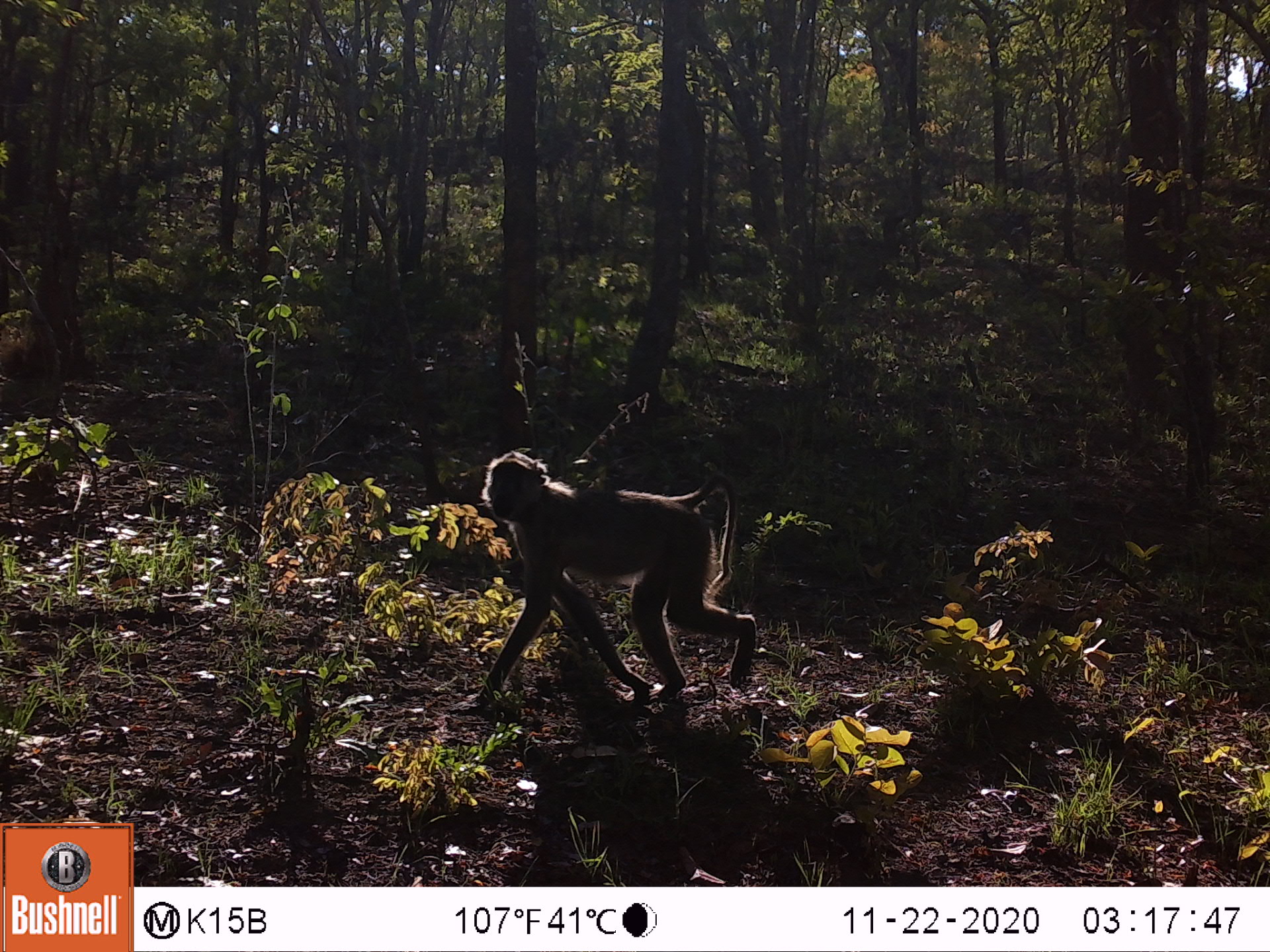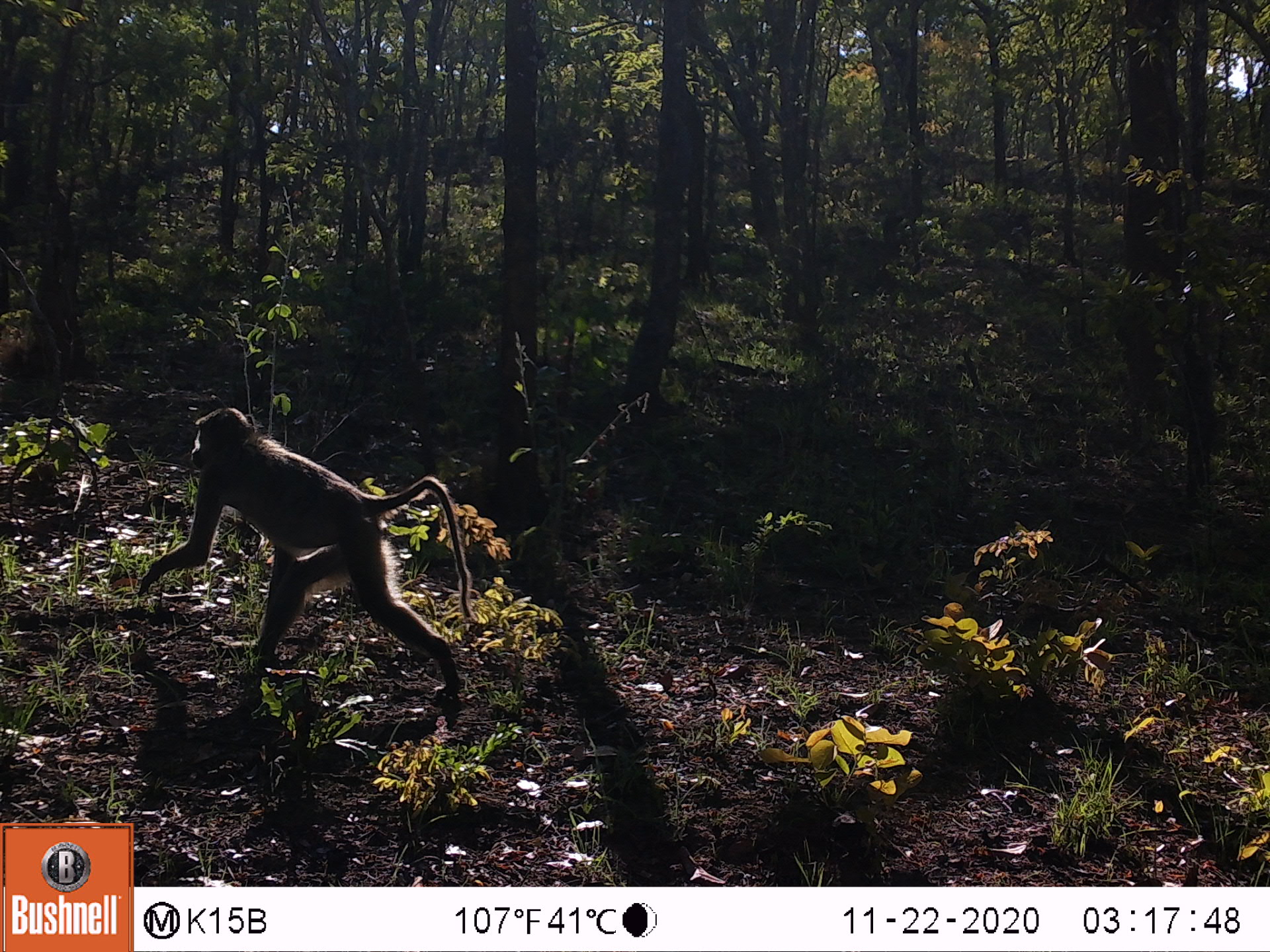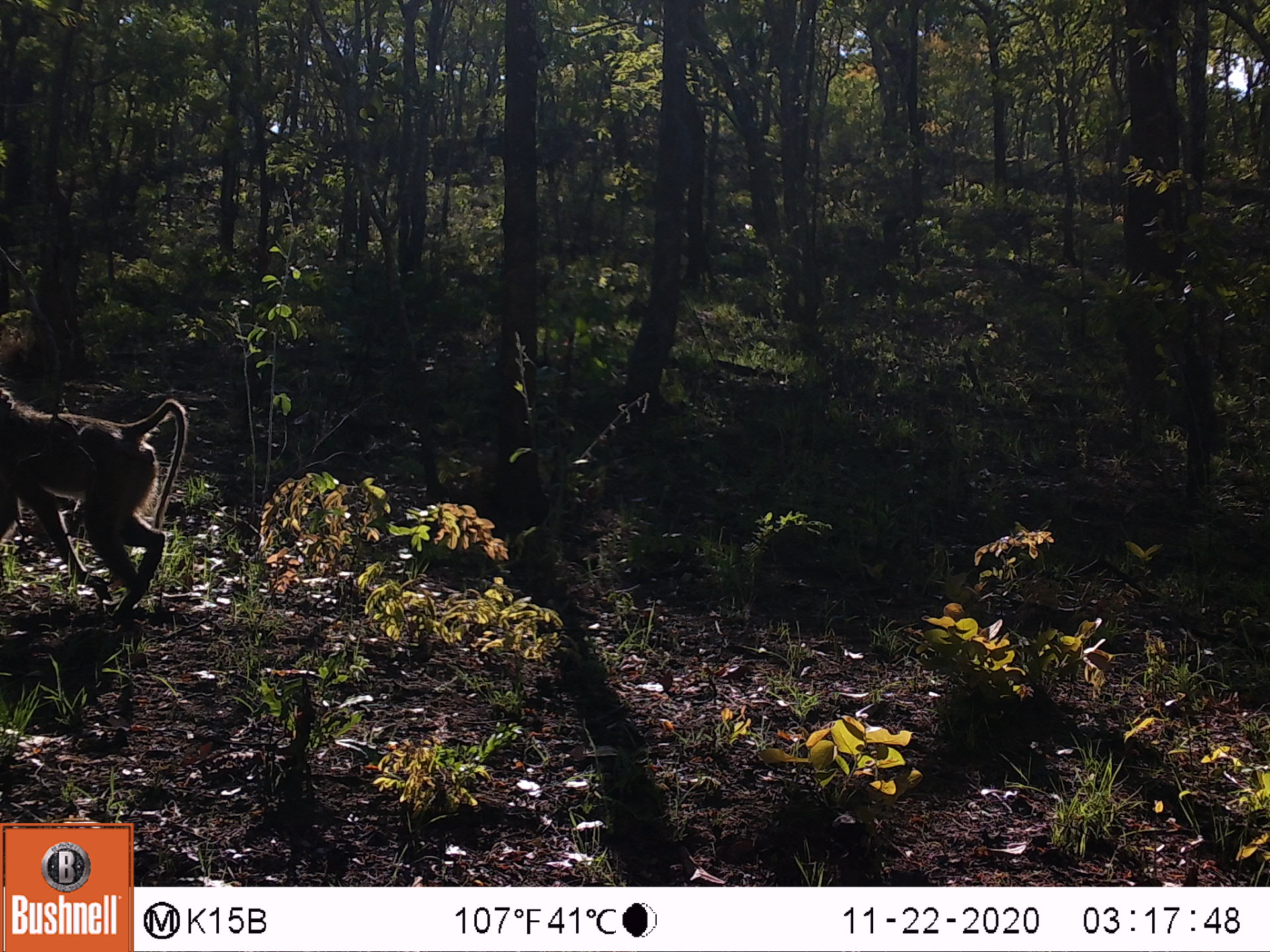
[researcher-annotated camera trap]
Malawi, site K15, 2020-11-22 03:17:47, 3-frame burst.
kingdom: Animalia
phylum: Chordata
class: Mammalia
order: Primates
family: Cercopithecidae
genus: Papio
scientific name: Papio cynocephalus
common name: yellow baboon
Yellow baboon (Papio cynocephalus), count 1.